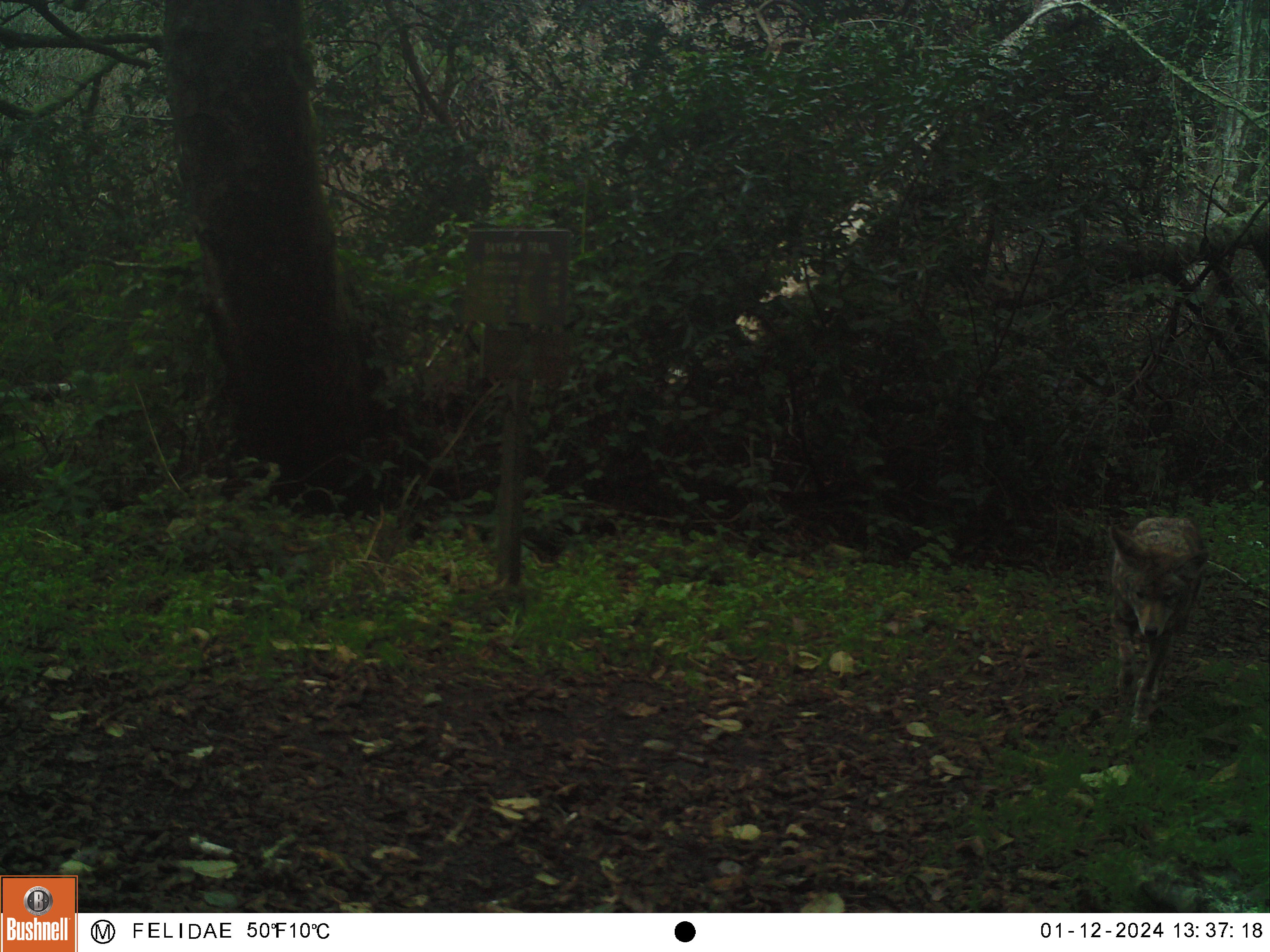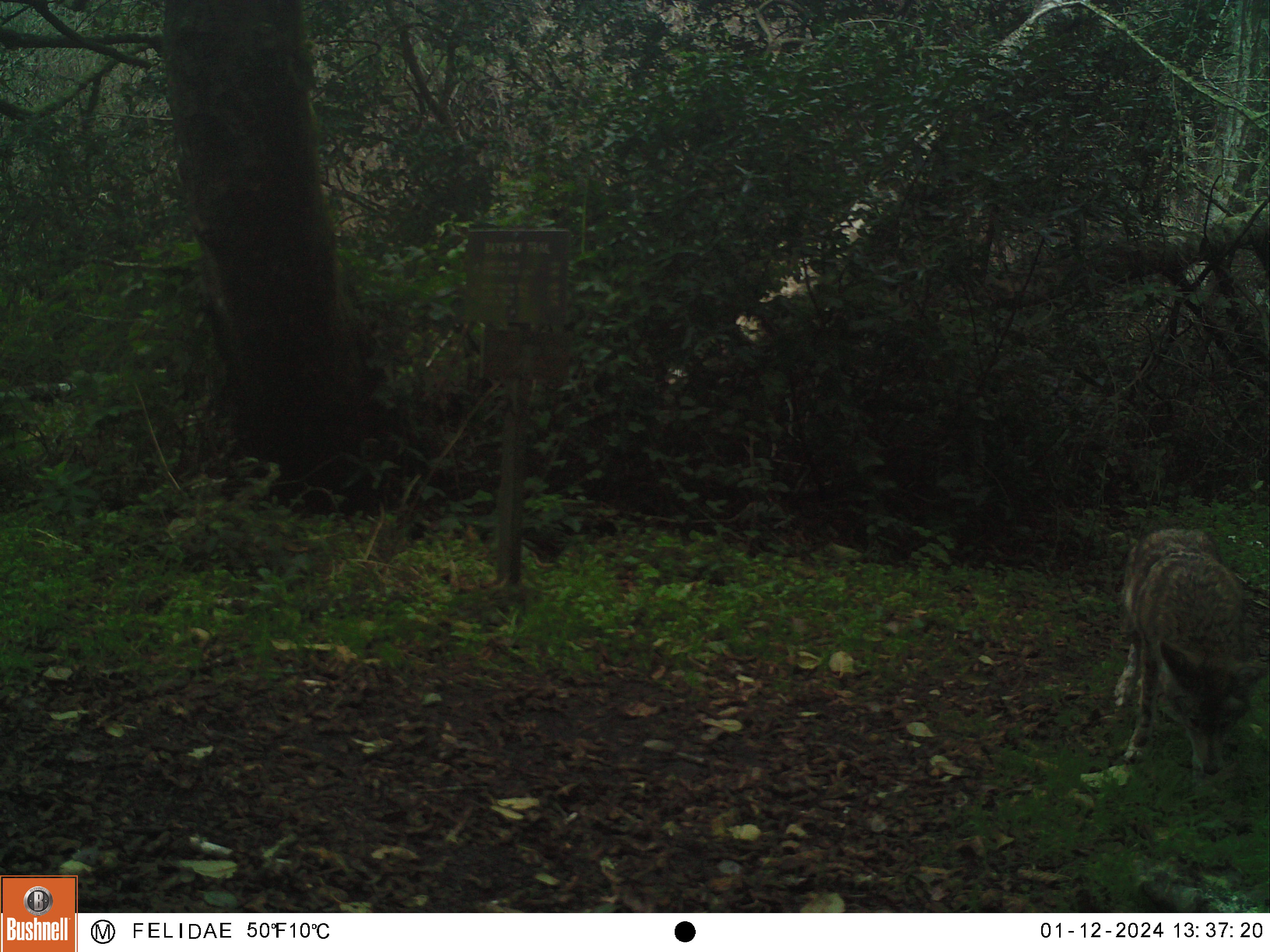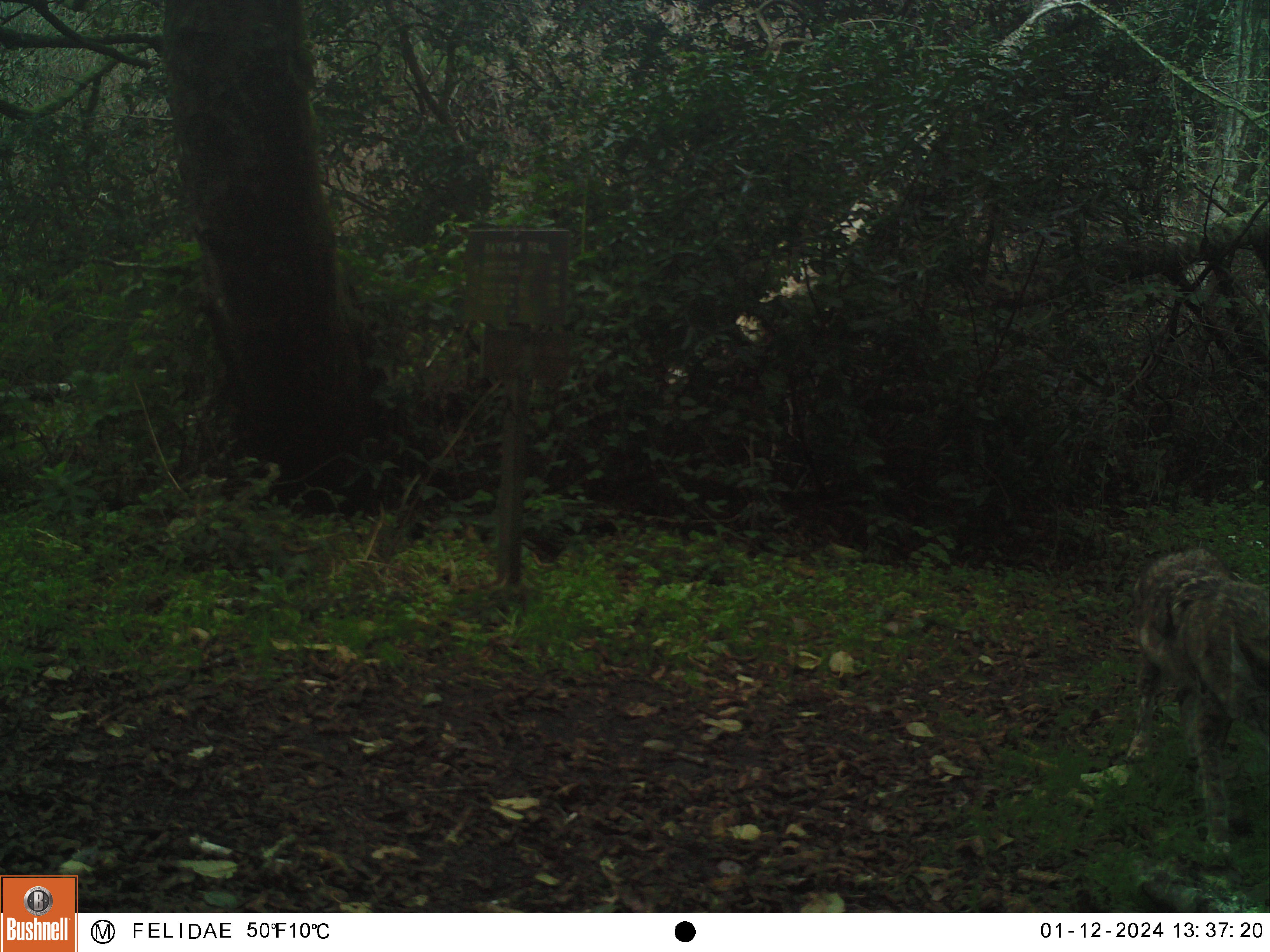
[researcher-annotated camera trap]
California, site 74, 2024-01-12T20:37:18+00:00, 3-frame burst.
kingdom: Animalia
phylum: Chordata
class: Mammalia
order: Carnivora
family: Canidae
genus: Canis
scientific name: Canis latrans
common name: coyote